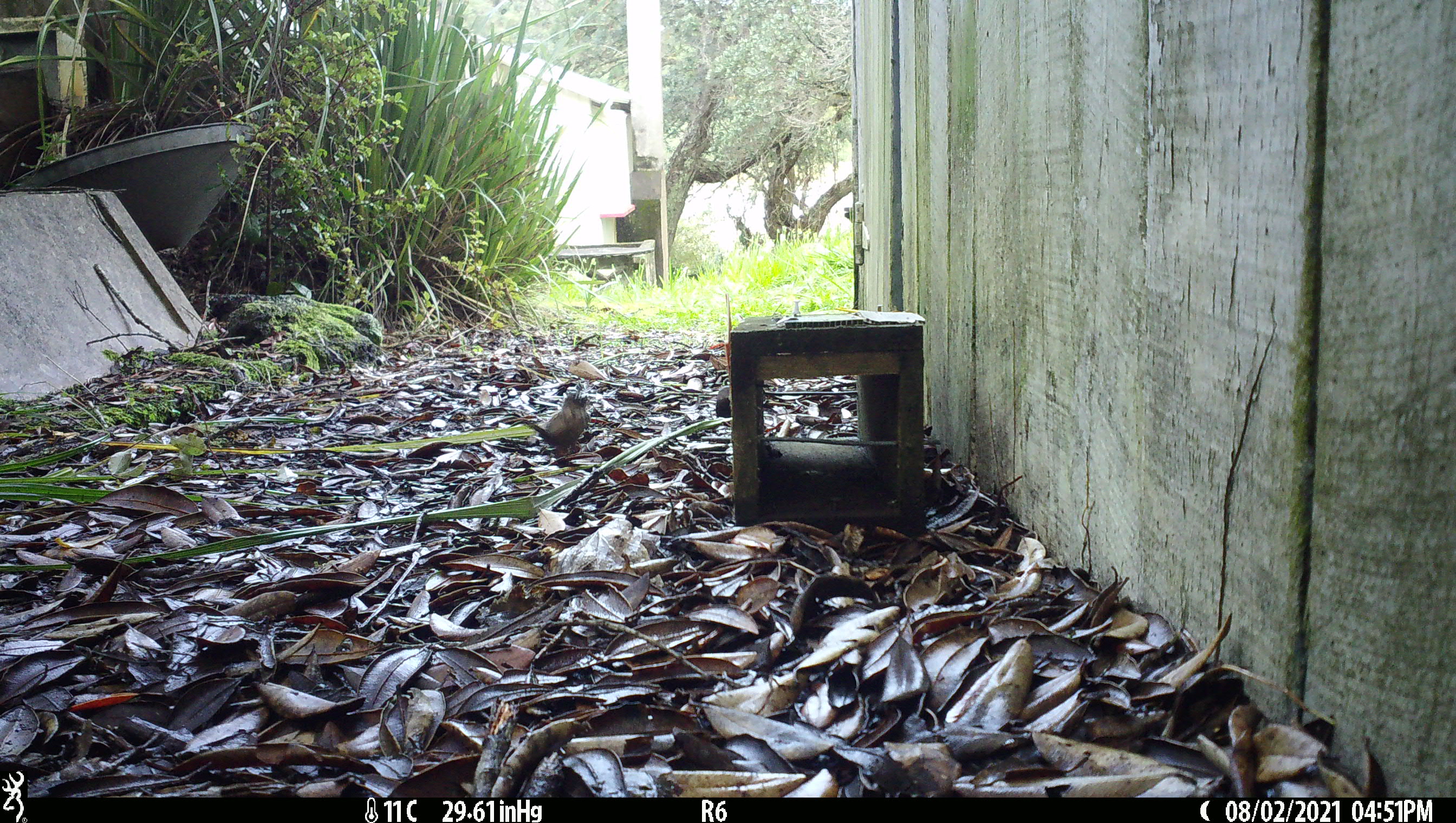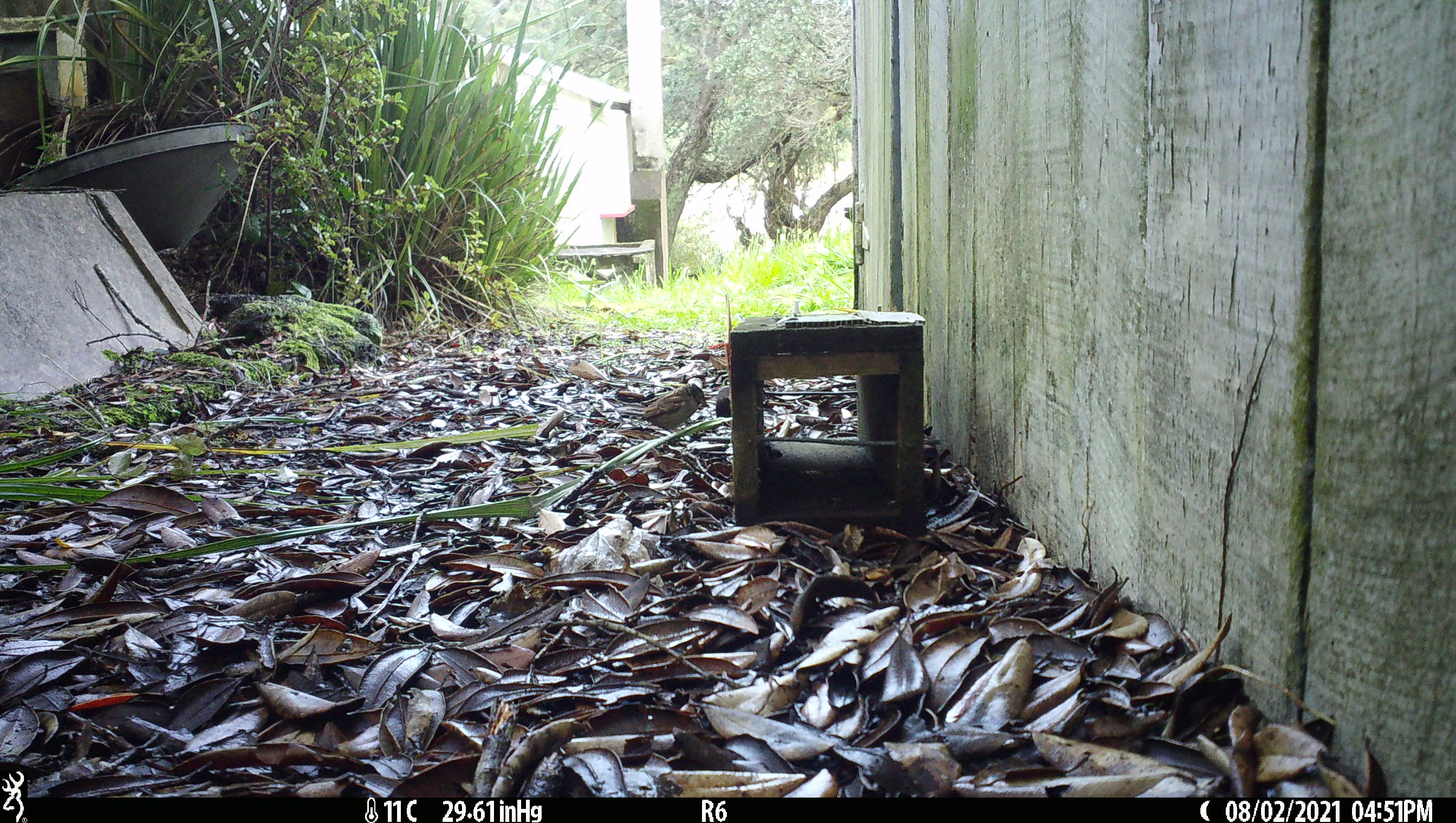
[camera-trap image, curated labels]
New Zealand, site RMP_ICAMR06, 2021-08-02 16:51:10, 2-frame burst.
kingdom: Animalia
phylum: Chordata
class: Aves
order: Passeriformes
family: Passeridae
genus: Passer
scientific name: Passer domesticus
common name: house sparrow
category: sparrow